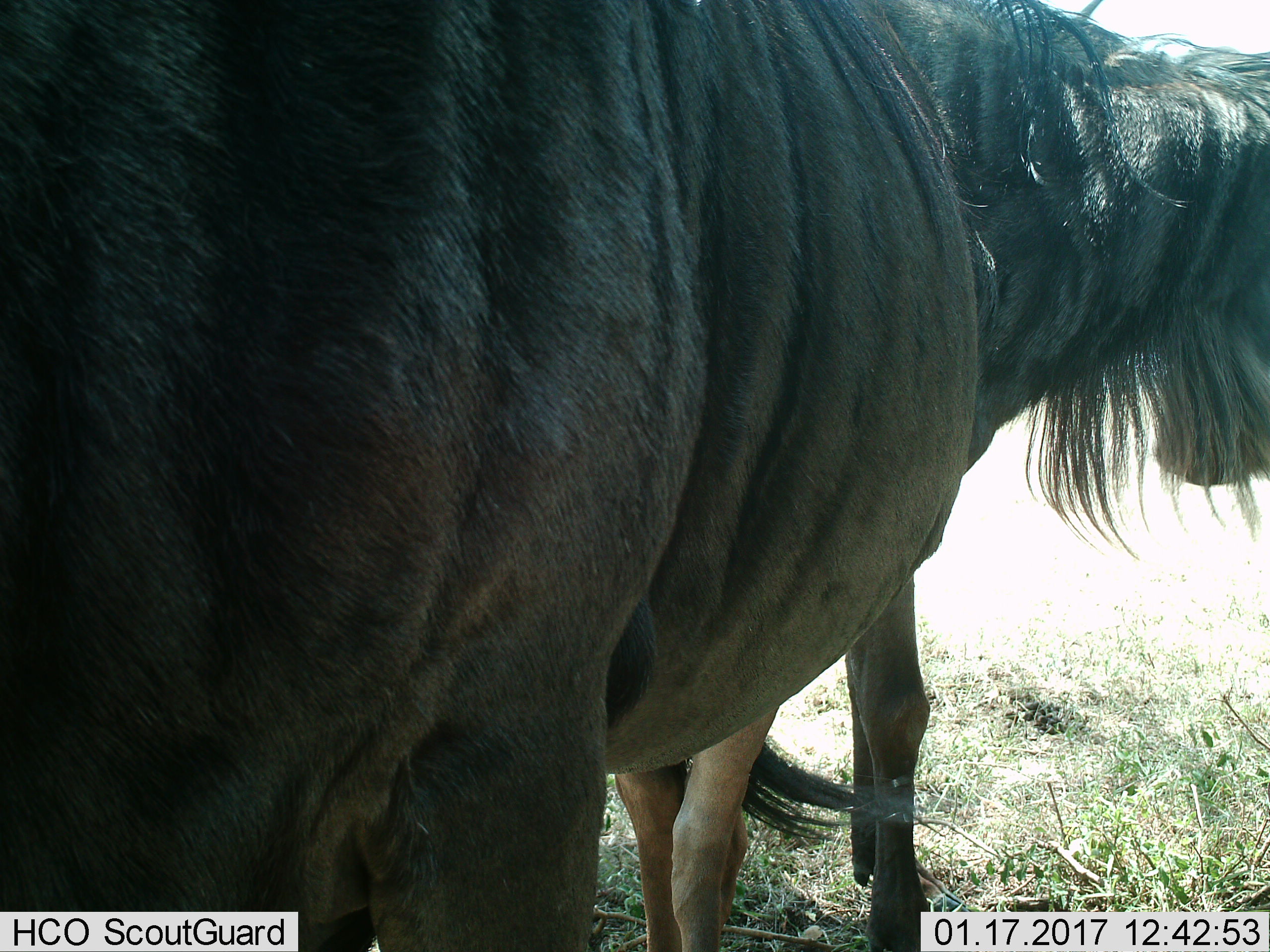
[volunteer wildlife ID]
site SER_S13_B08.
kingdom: Animalia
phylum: Chordata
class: Mammalia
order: Artiodactyla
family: Bovidae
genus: Connochaetes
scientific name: Connochaetes taurinus taurinus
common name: blue wildebeest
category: wildebeestblue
Wildebeestblue (blue wildebeest) (Connochaetes taurinus taurinus), count 2. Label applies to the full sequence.